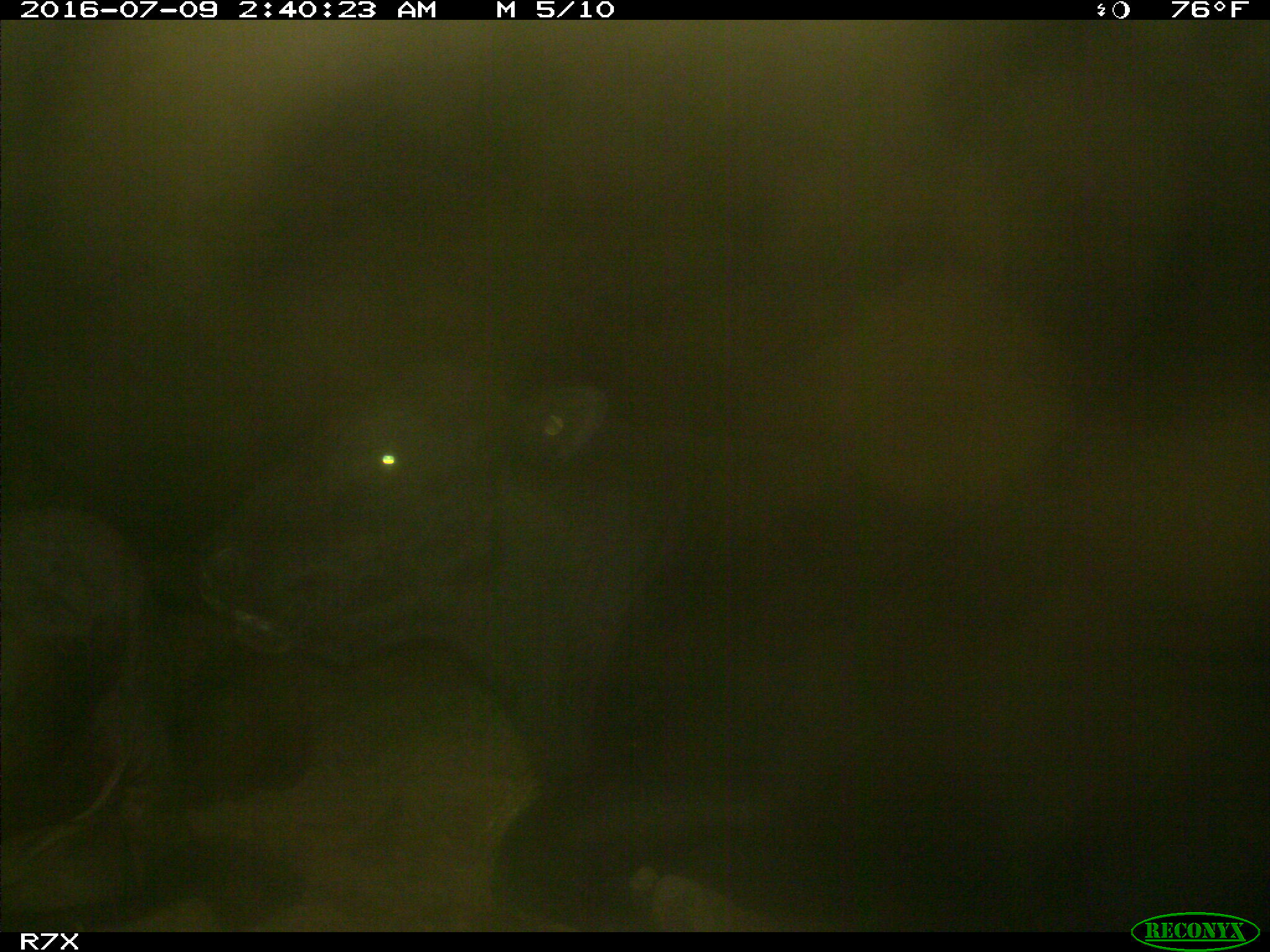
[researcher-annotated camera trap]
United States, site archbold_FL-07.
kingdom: Animalia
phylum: Chordata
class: Mammalia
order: Artiodactyla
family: Bovidae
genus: Bos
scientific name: Bos taurus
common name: domestic cow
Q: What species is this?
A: Bos taurus (domestic cow).